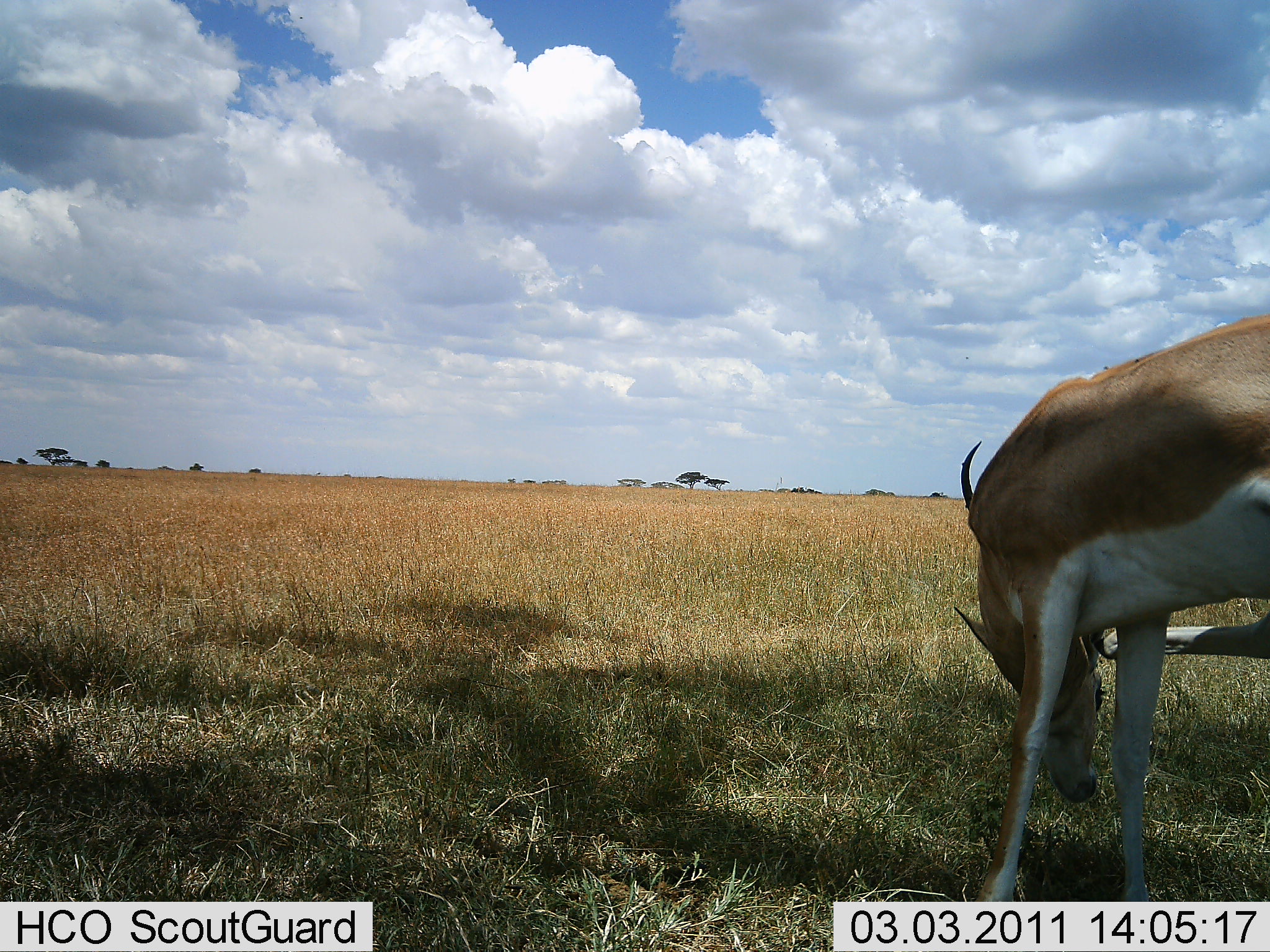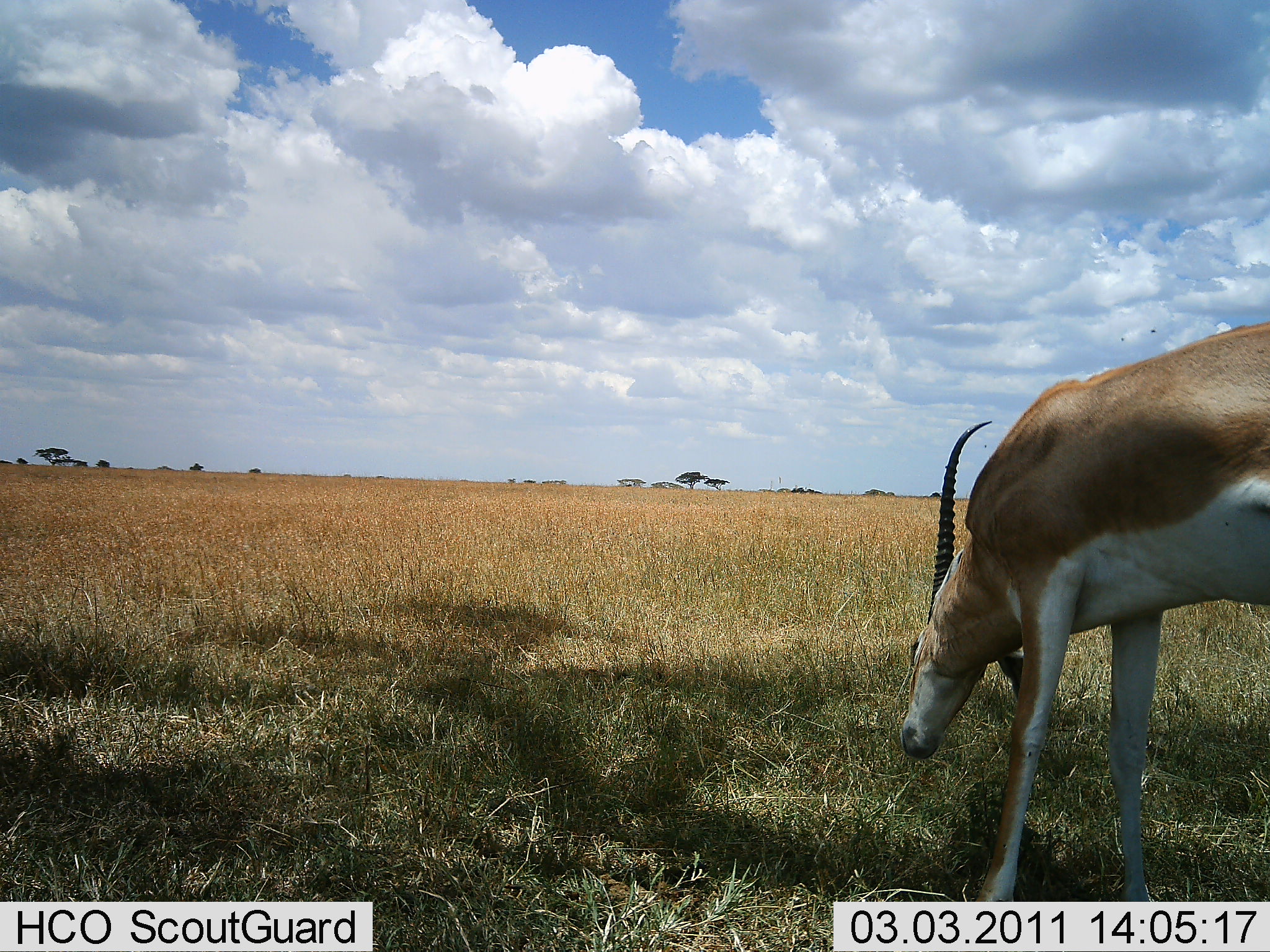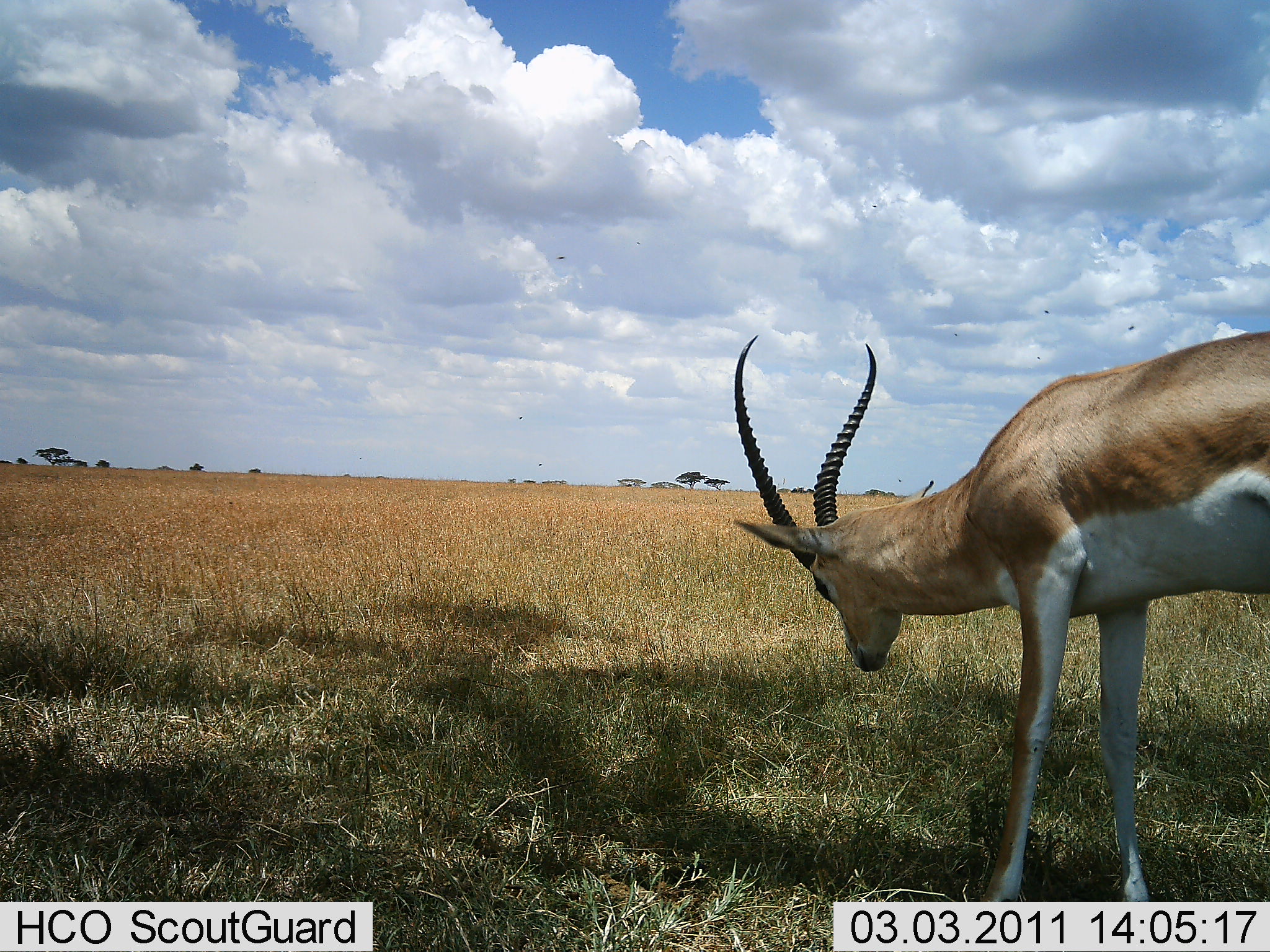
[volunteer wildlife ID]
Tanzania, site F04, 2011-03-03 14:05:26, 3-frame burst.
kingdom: Animalia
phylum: Chordata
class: Mammalia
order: Artiodactyla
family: Bovidae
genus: Nanger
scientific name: Nanger granti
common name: grant's gazelle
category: gazellegrants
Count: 1.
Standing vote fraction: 73%.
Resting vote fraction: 9%.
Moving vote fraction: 18%.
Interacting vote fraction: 0%.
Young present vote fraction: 0%.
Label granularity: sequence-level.